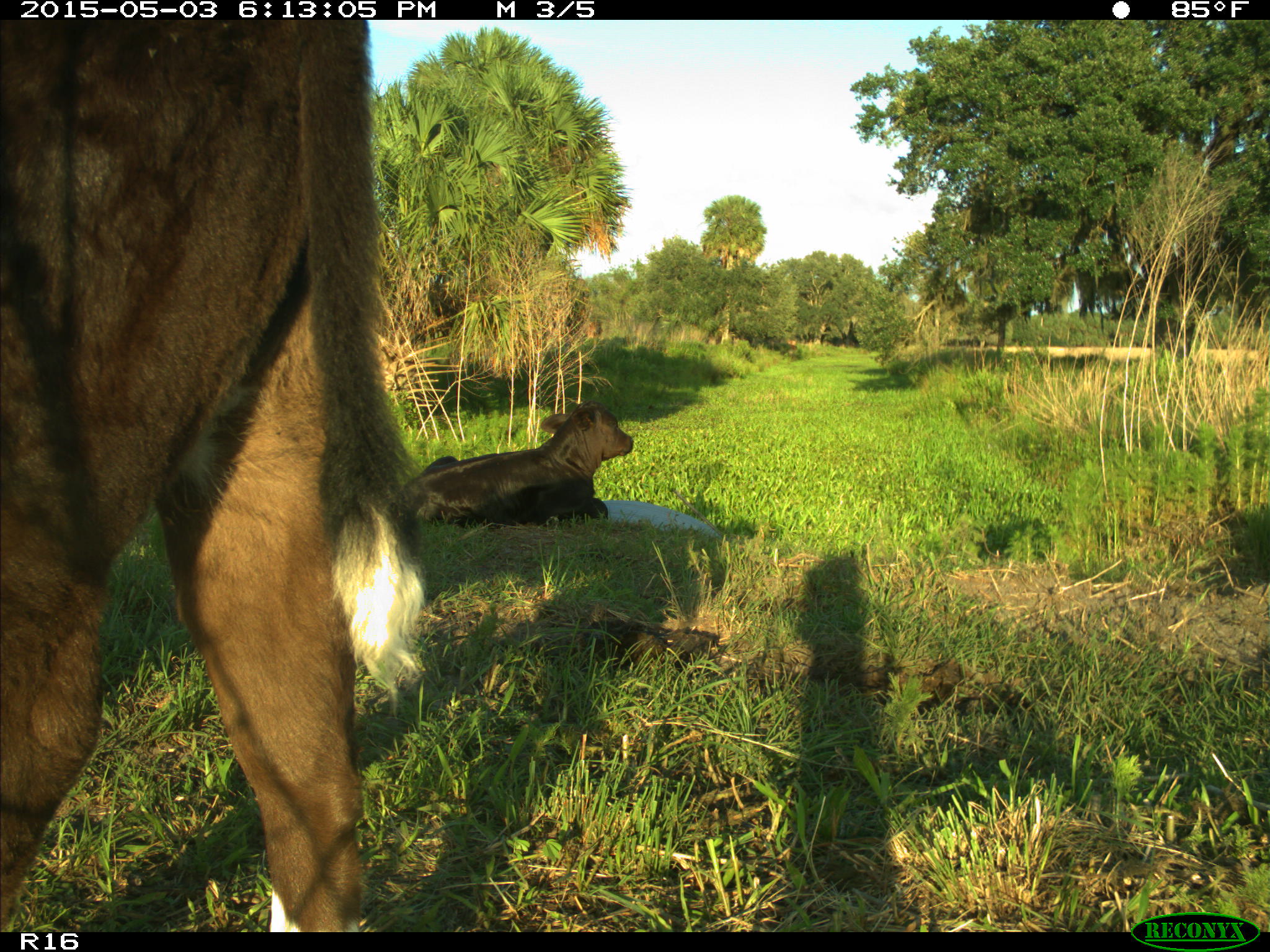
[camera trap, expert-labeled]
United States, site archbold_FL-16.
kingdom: Animalia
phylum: Chordata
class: Mammalia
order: Artiodactyla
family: Bovidae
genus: Bos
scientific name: Bos taurus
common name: domestic cow